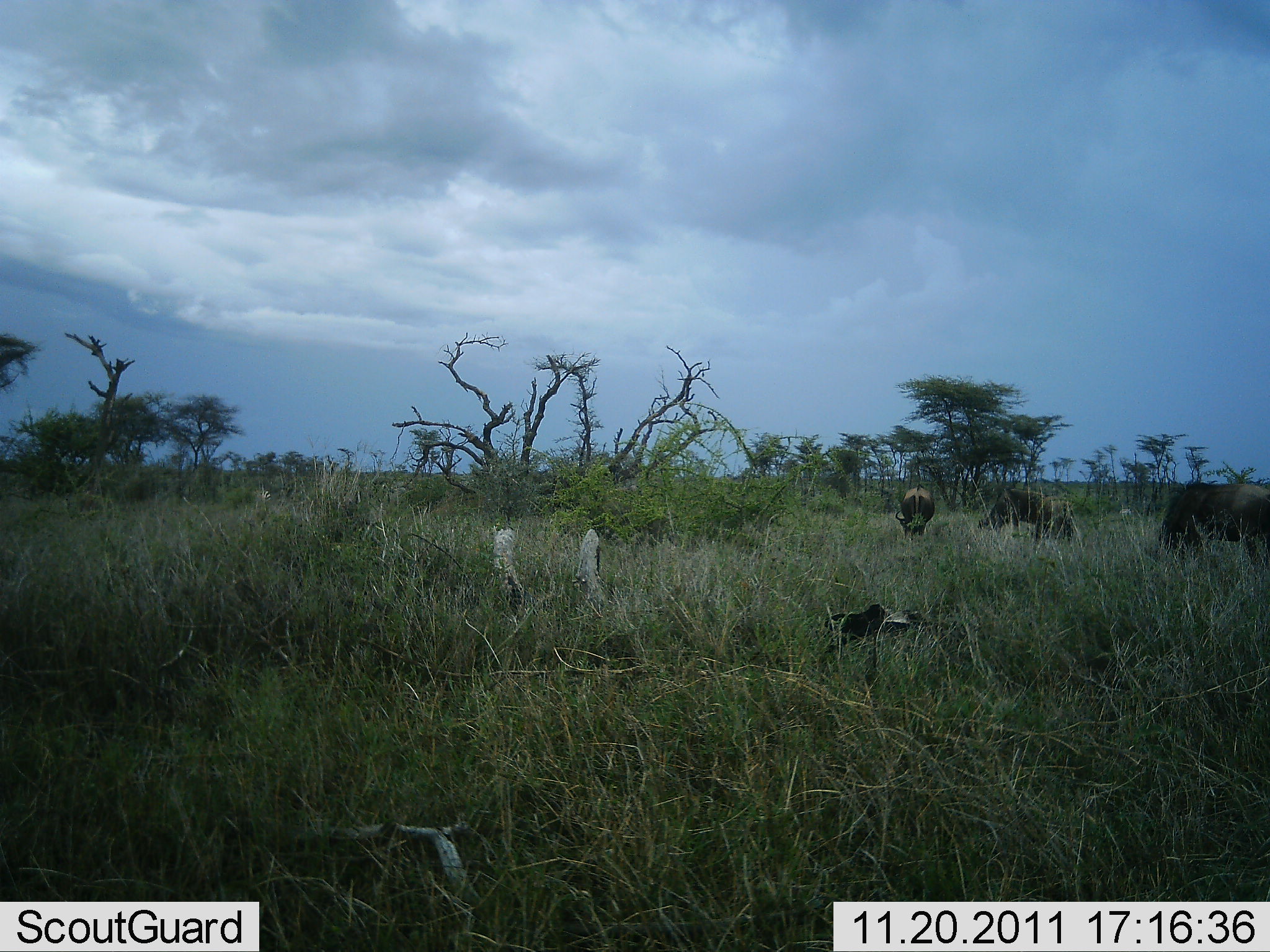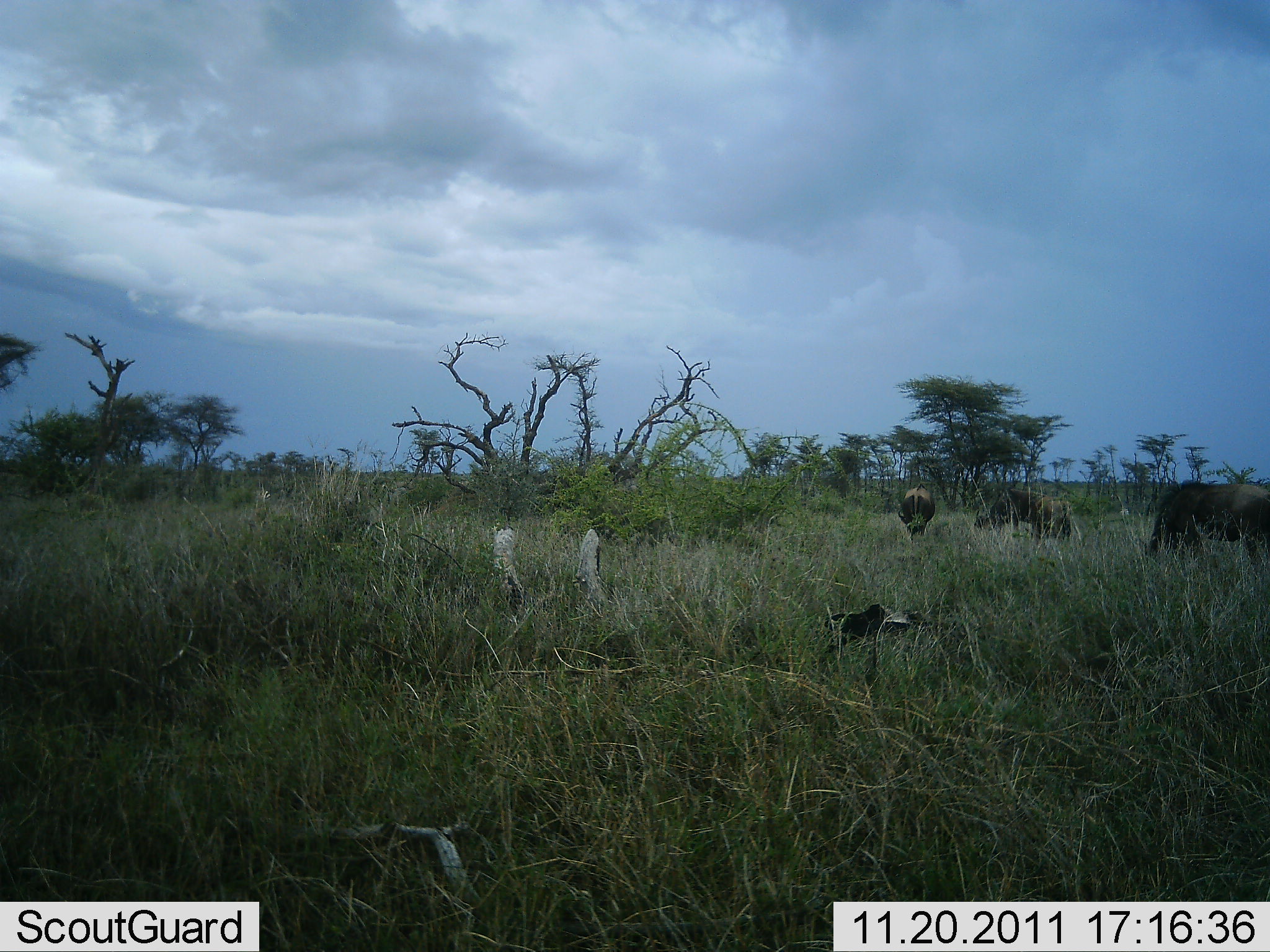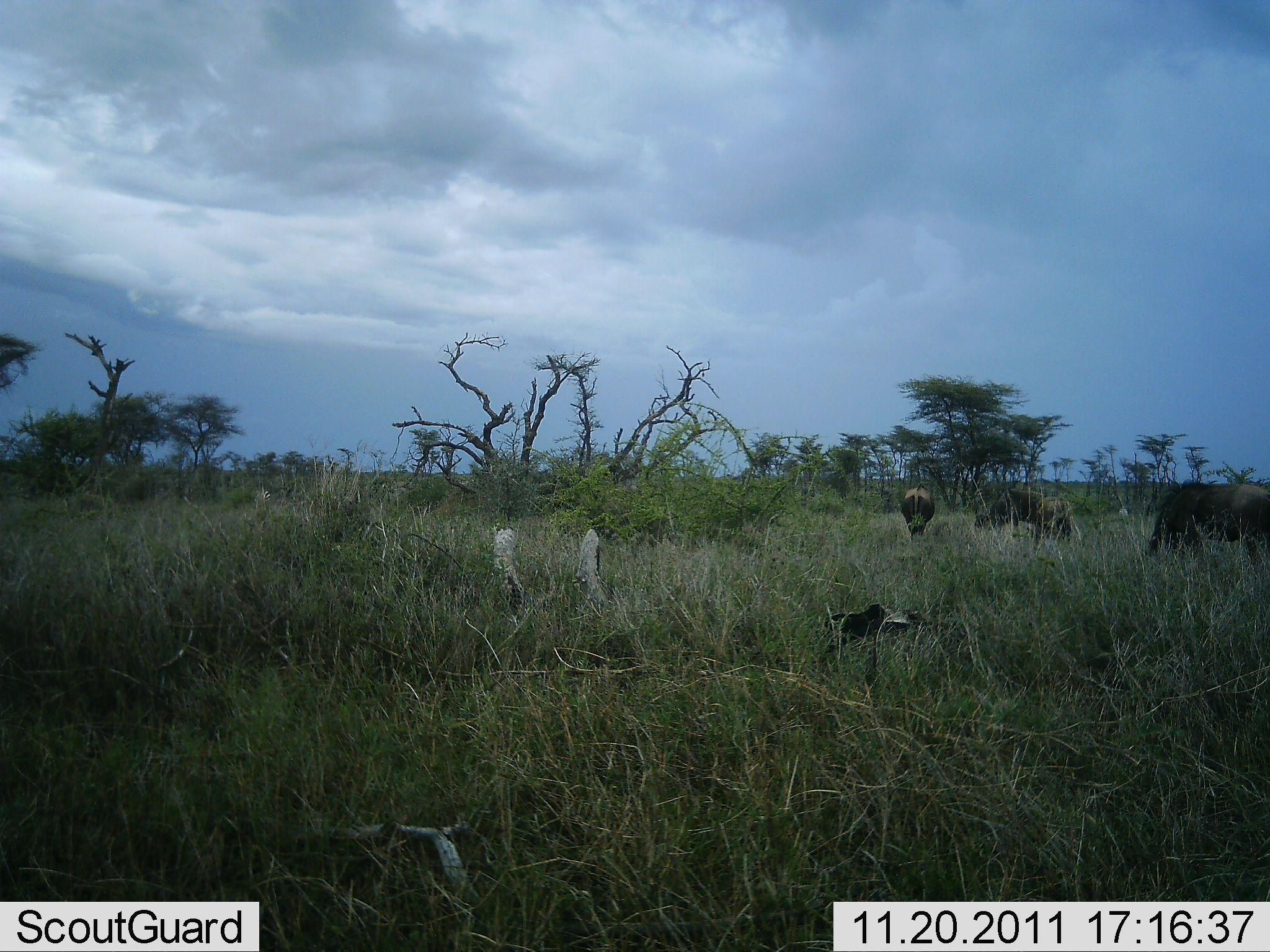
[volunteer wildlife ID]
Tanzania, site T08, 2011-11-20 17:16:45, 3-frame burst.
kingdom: Animalia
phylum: Chordata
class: Mammalia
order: Artiodactyla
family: Bovidae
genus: Connochaetes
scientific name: Connochaetes taurinus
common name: blue wildebeest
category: wildebeest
Wildebeest (blue wildebeest) (Connochaetes taurinus), count 3. Behavior (volunteer vote fractions): standing 31%, resting 0%, moving 0%, interacting 0%. Young present (vote fraction): 0%. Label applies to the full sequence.